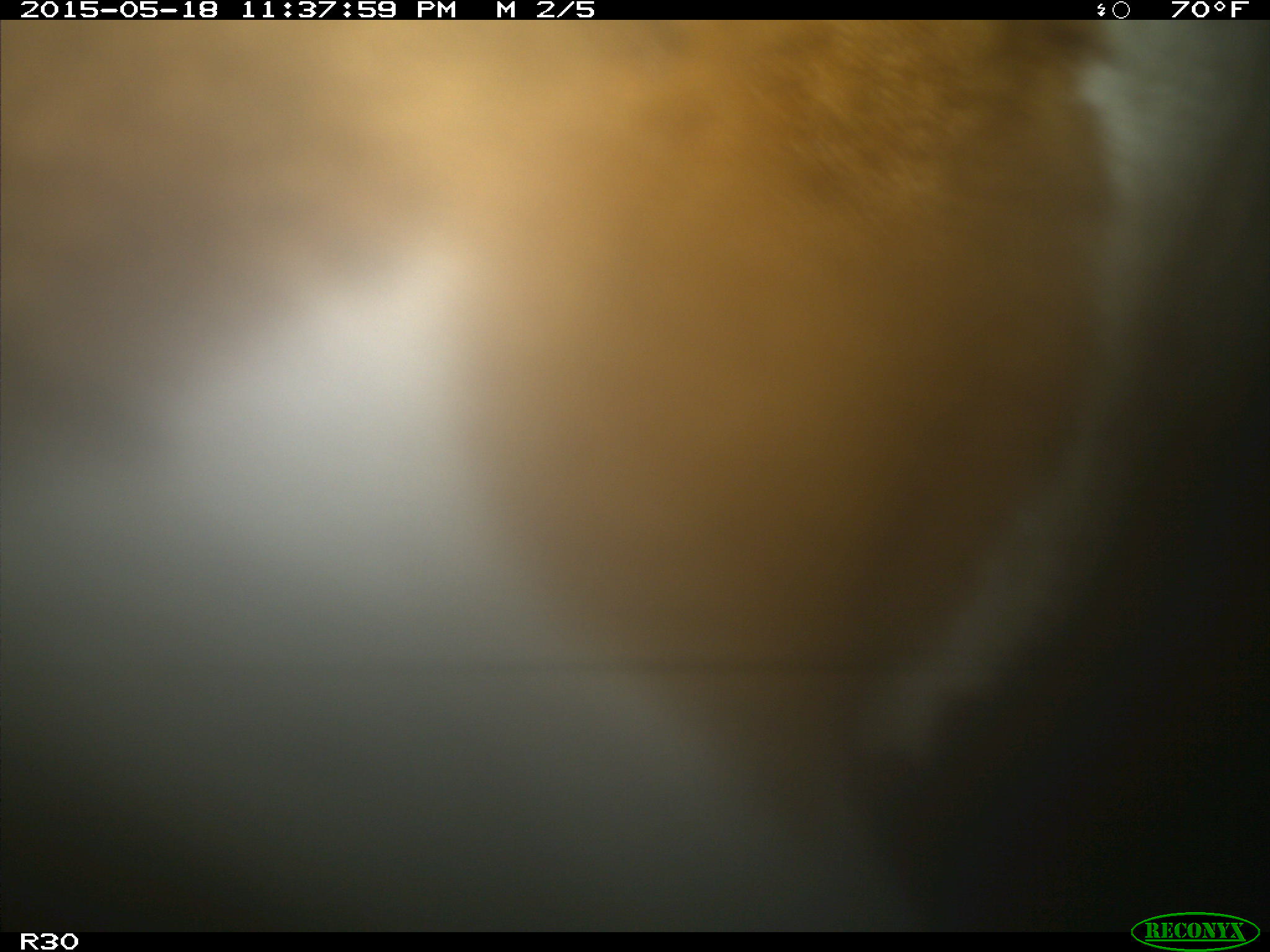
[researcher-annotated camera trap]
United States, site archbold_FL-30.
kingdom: Animalia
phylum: Chordata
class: Mammalia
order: Artiodactyla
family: Bovidae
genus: Bos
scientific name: Bos taurus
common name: domestic cow